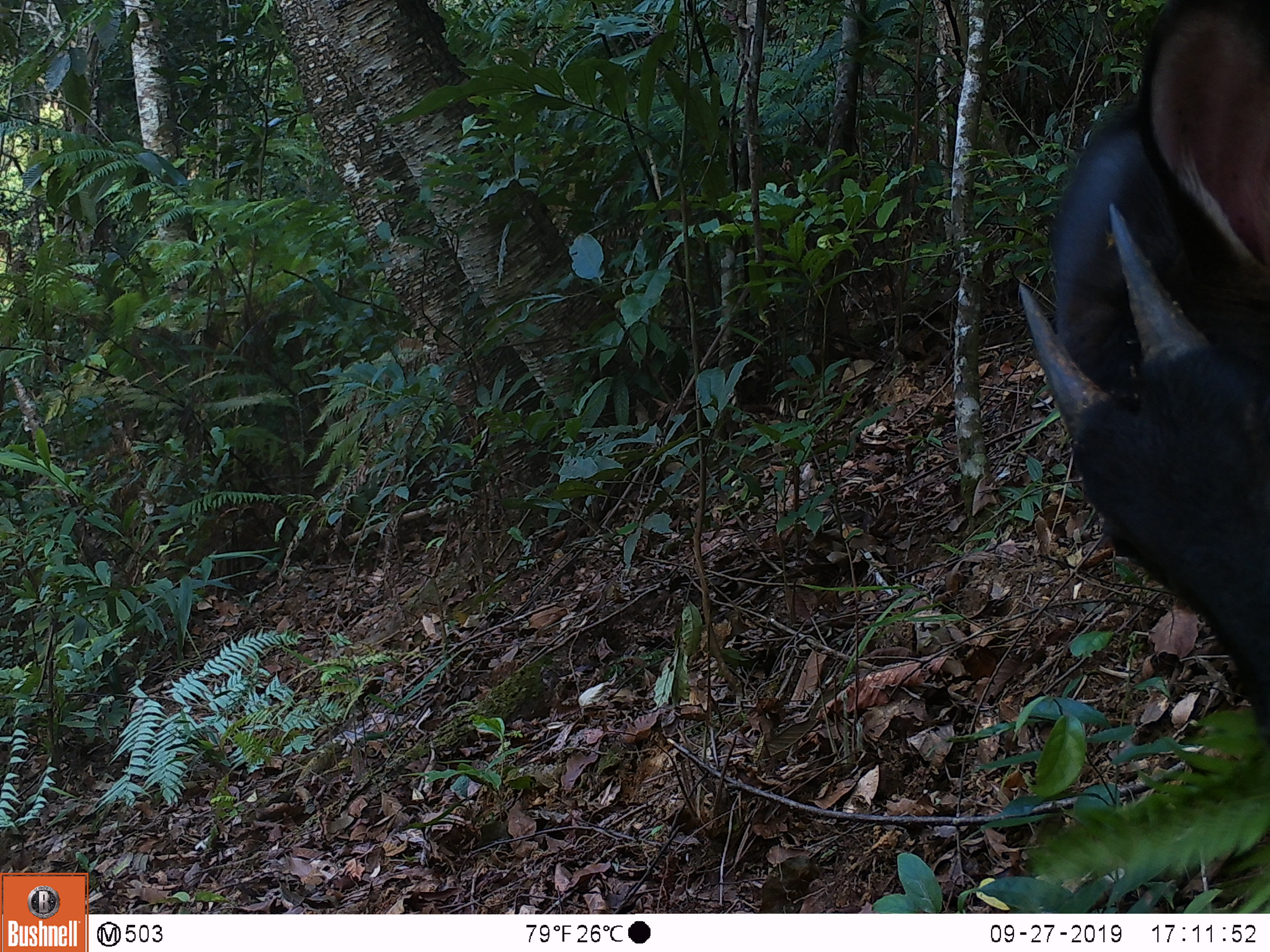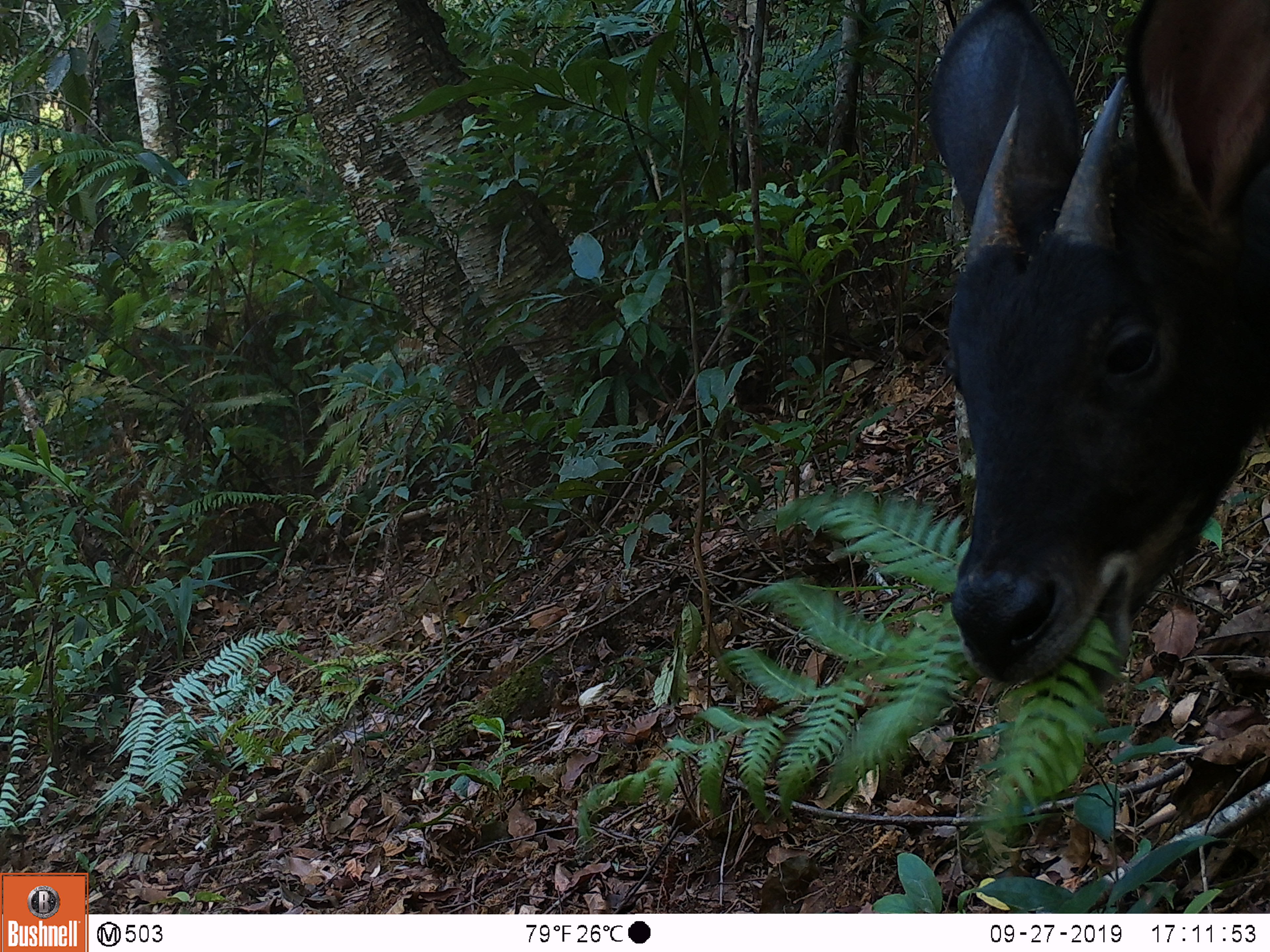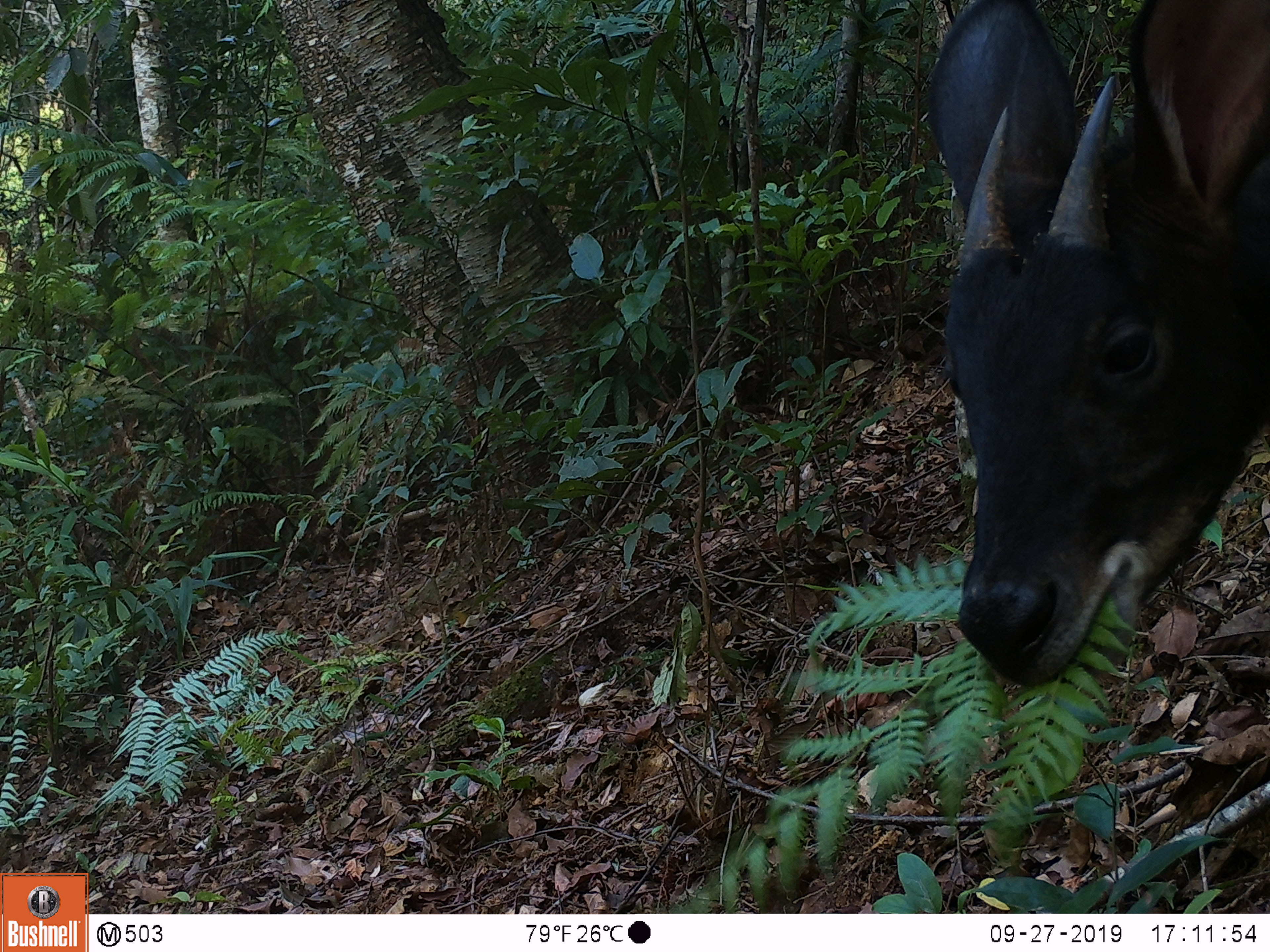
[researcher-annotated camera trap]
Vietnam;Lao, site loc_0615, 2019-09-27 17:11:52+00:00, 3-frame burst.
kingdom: Animalia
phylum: Chordata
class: Mammalia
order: Artiodactyla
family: Bovidae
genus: Capricornis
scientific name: Capricornis sumatraensis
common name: chinese serow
Chinese serow (Capricornis sumatraensis). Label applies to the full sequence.